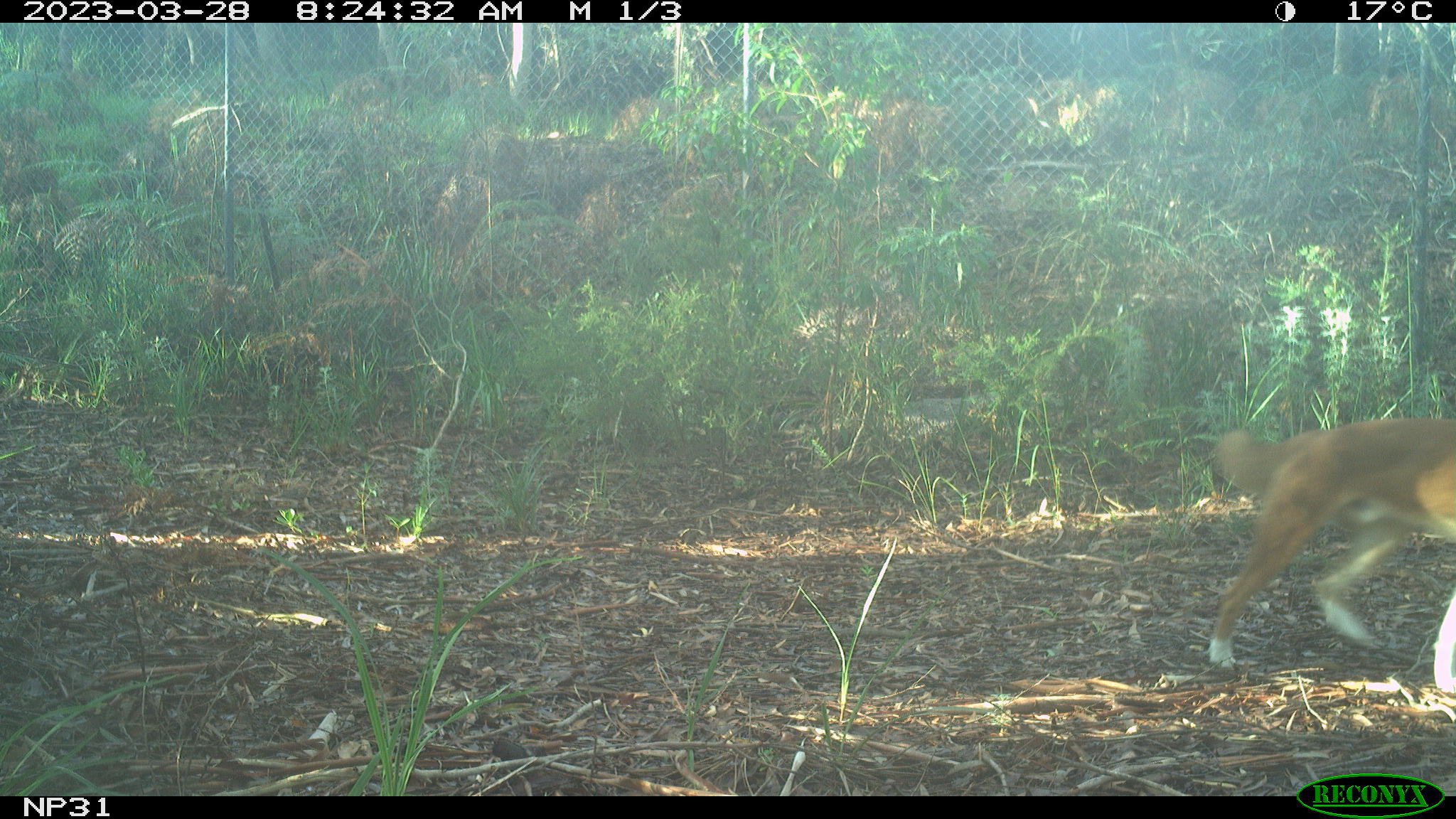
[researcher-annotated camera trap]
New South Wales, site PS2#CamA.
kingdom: Animalia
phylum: Chordata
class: Mammalia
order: Carnivora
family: Canidae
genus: Canis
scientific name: Canis familiaris dingo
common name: dingo